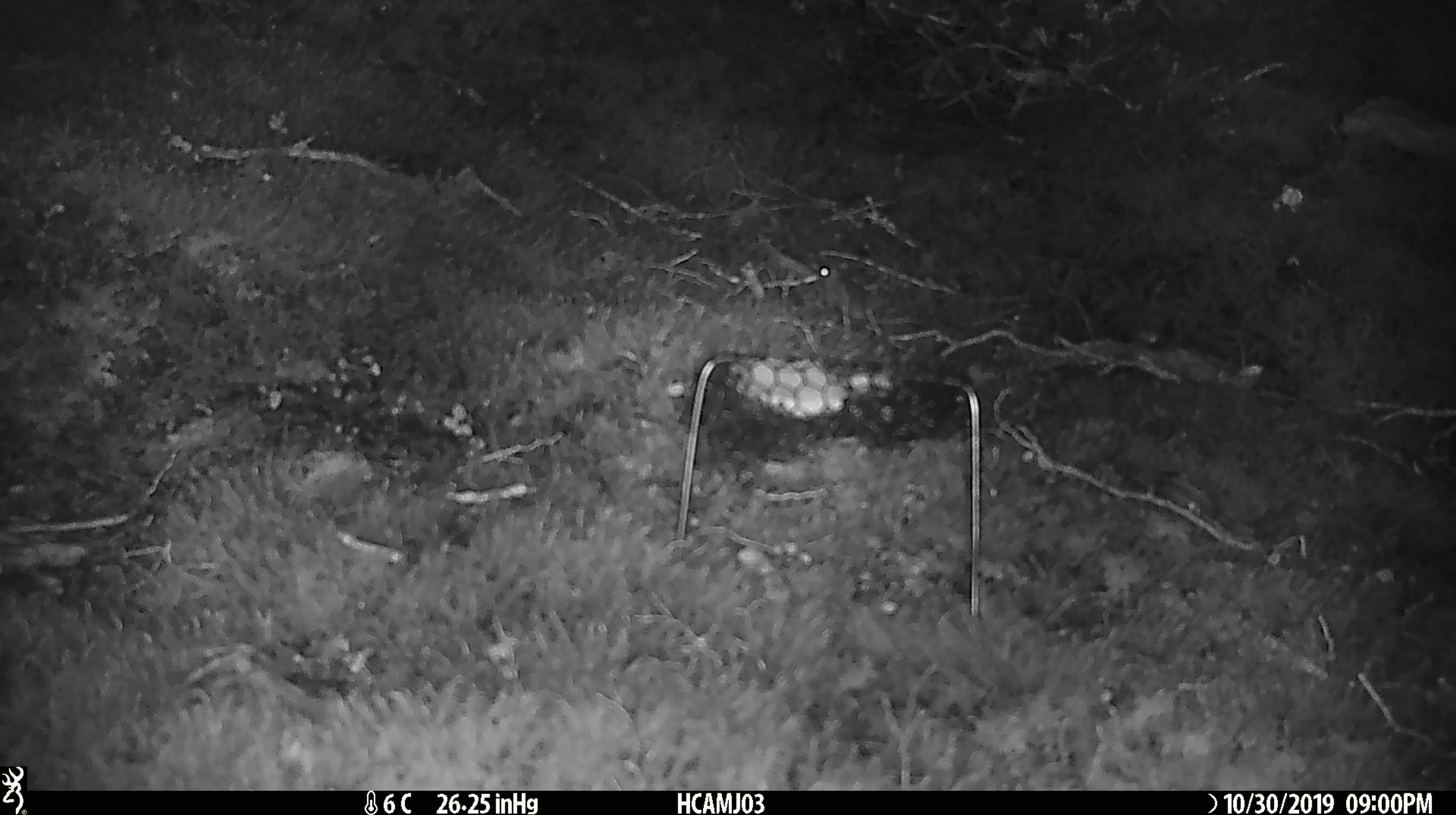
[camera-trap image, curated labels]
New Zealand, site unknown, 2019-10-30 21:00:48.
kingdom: Animalia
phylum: Chordata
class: Mammalia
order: Rodentia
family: Muridae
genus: Mus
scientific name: Mus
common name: mouse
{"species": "mouse (Mus)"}